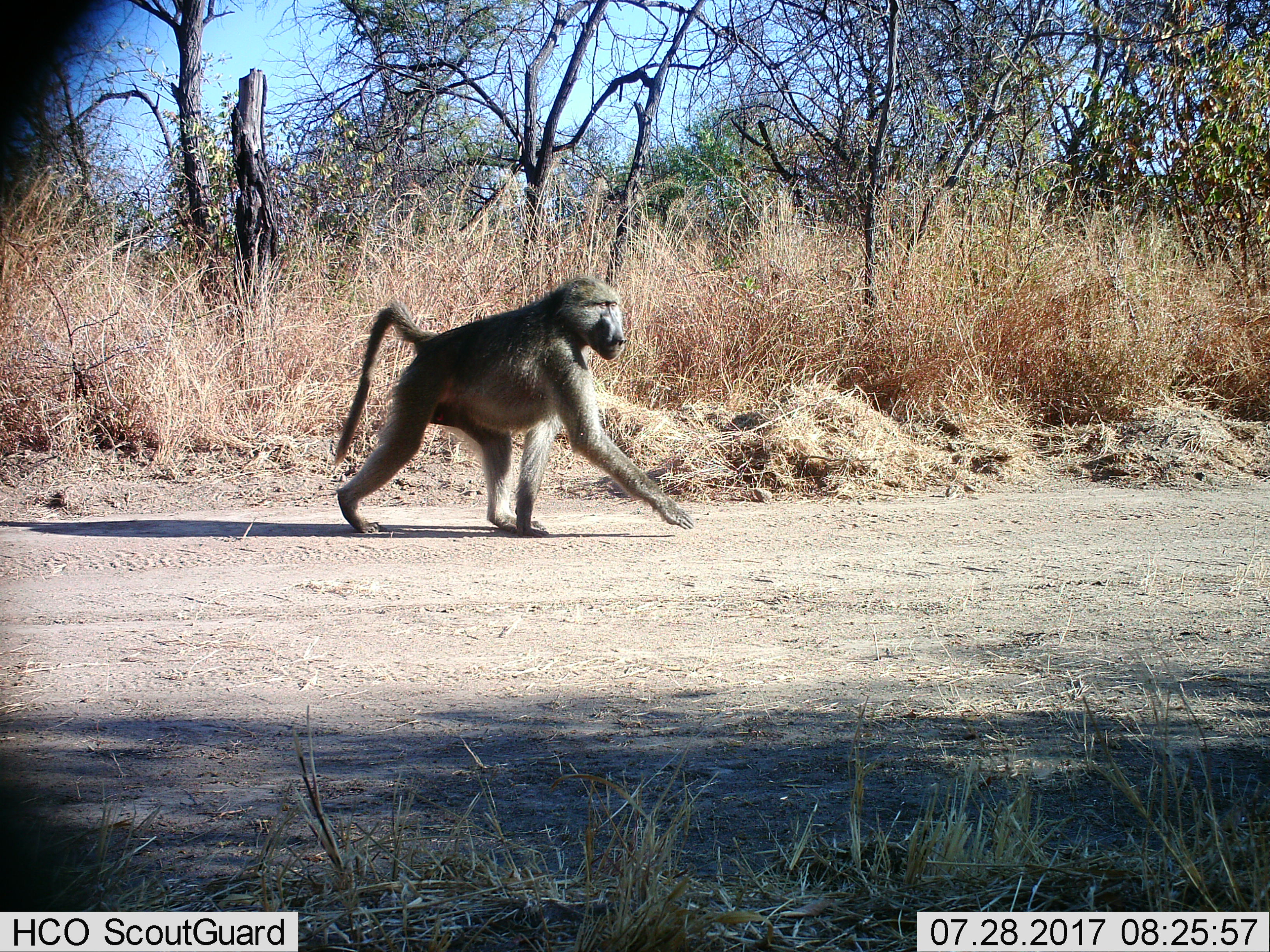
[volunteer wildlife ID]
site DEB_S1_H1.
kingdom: Animalia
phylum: Chordata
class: Mammalia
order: Primates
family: Cercopithecidae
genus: Papio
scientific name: Papio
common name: baboon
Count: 1.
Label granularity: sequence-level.